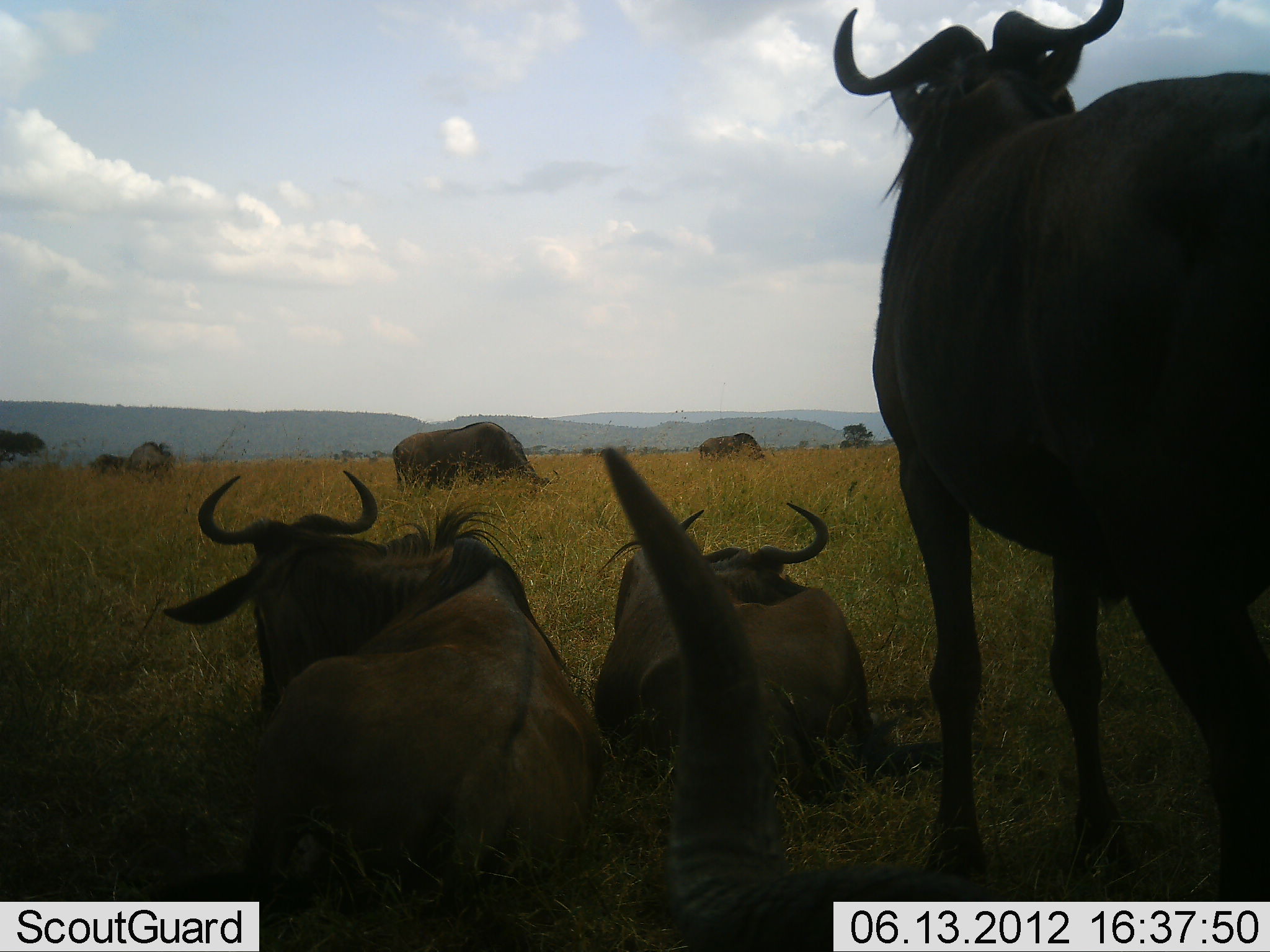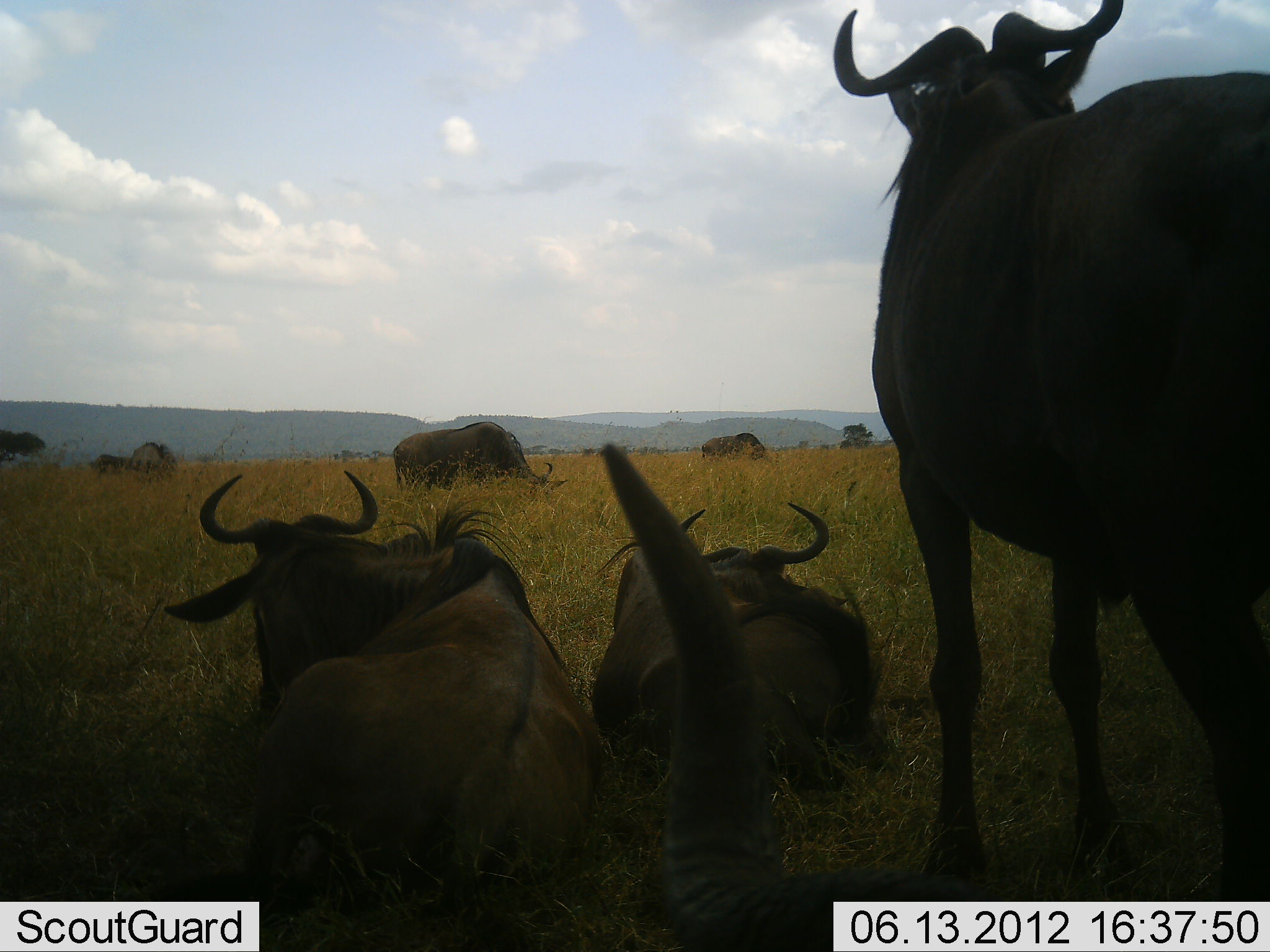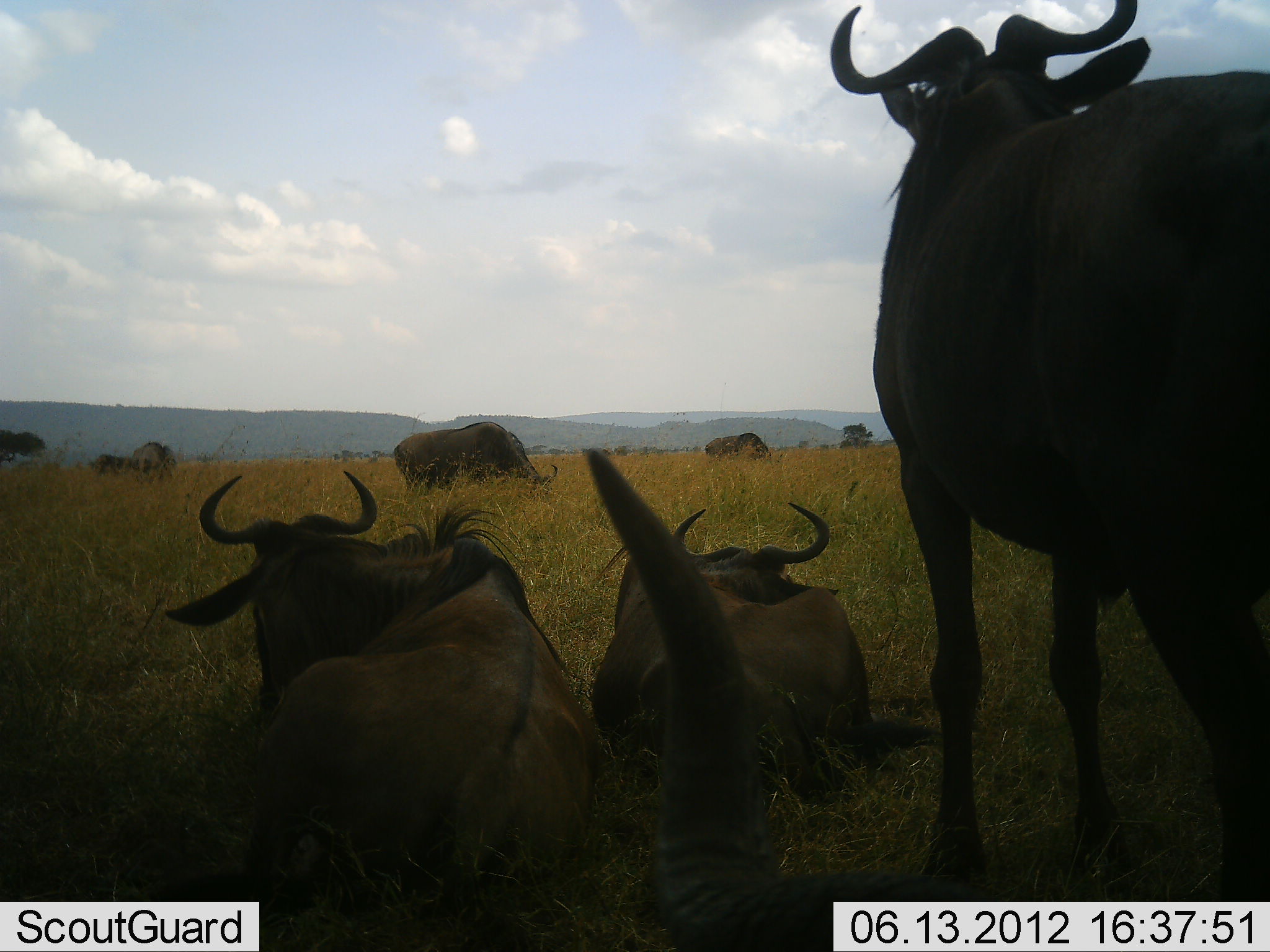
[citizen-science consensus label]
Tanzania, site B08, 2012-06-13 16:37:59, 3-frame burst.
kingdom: Animalia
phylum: Chordata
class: Mammalia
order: Artiodactyla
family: Bovidae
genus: Connochaetes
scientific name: Connochaetes taurinus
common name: blue wildebeest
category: wildebeest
Wildebeest (blue wildebeest) (Connochaetes taurinus), count 7. Behavior (volunteer vote fractions): standing 100%, resting 100%, moving 10%, interacting 0%. Young present (vote fraction): 0%. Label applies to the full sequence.